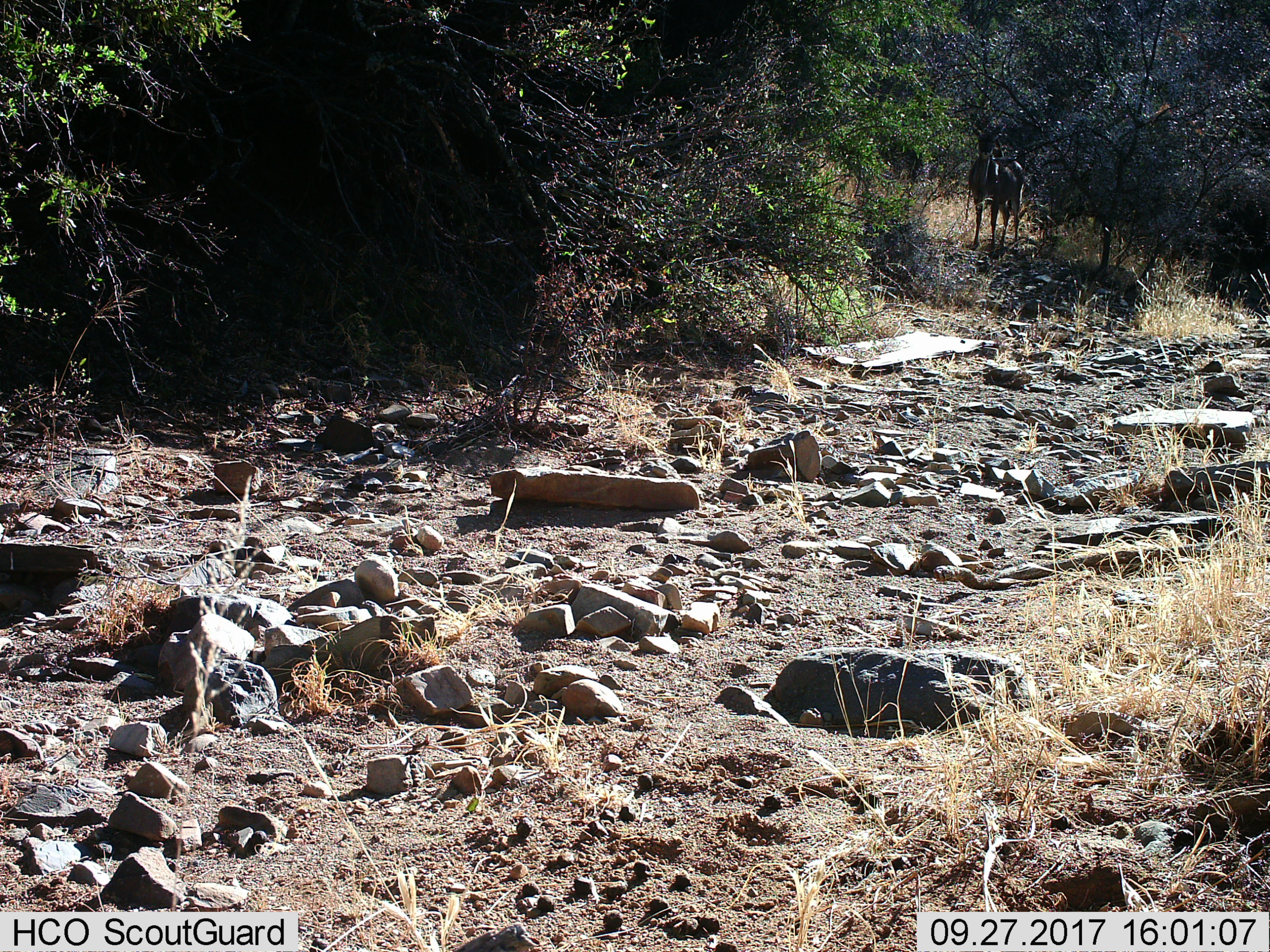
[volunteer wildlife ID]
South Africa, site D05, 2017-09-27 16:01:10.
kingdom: Animalia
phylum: Chordata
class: Mammalia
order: Artiodactyla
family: Bovidae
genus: Tragelaphus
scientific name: Tragelaphus strepsiceros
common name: greater kudu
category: kudu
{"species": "kudu (greater kudu) (Tragelaphus strepsiceros)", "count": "1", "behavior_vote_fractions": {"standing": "100%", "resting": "0%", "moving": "0%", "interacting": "0%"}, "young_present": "0%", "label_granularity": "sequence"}